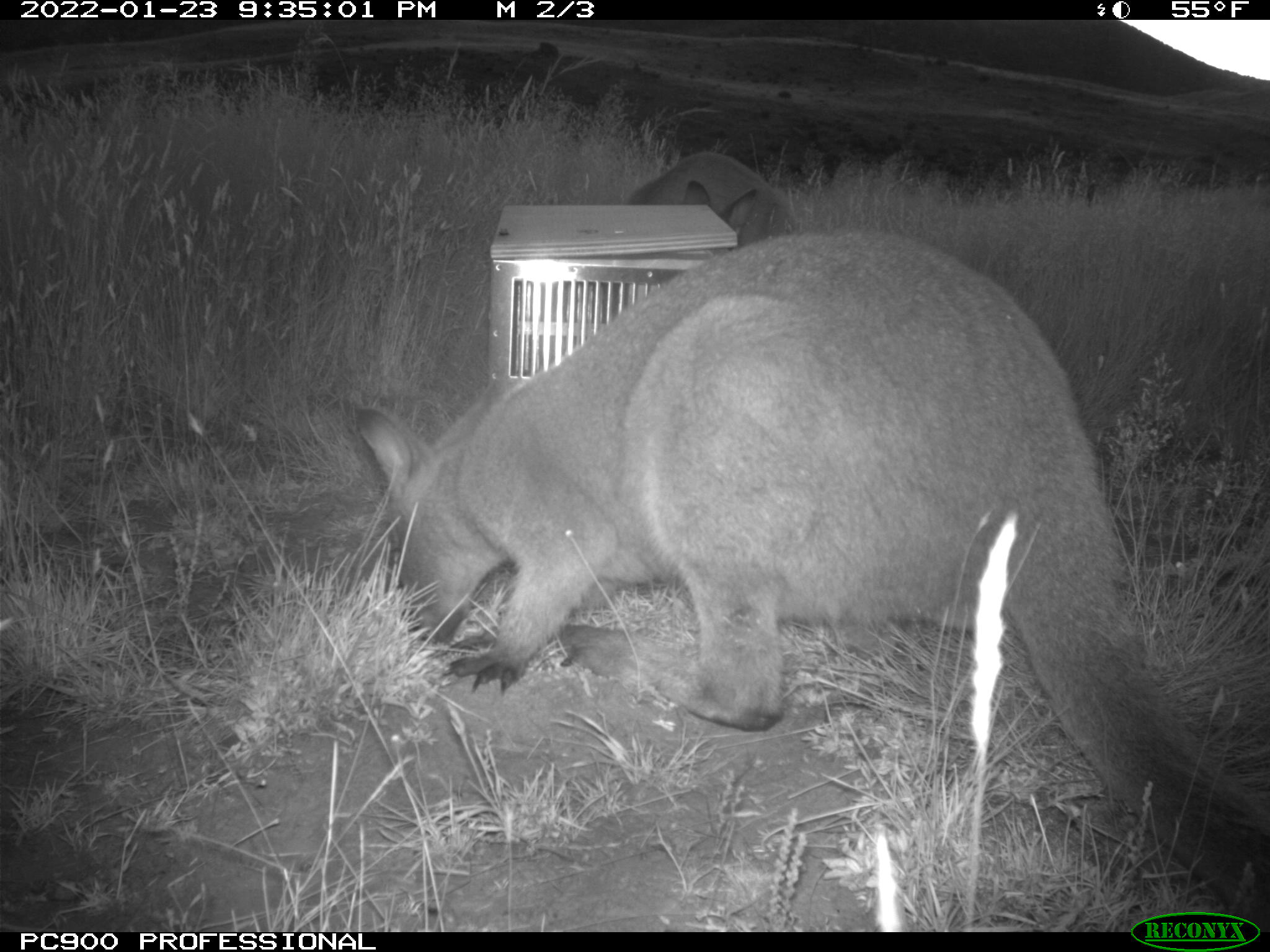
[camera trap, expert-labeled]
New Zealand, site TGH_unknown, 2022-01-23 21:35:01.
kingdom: Animalia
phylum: Chordata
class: Mammalia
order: Diprotodontia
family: Macropodidae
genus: Notamacropus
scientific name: Notamacropus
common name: wallaby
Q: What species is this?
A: Wallaby (Notamacropus).